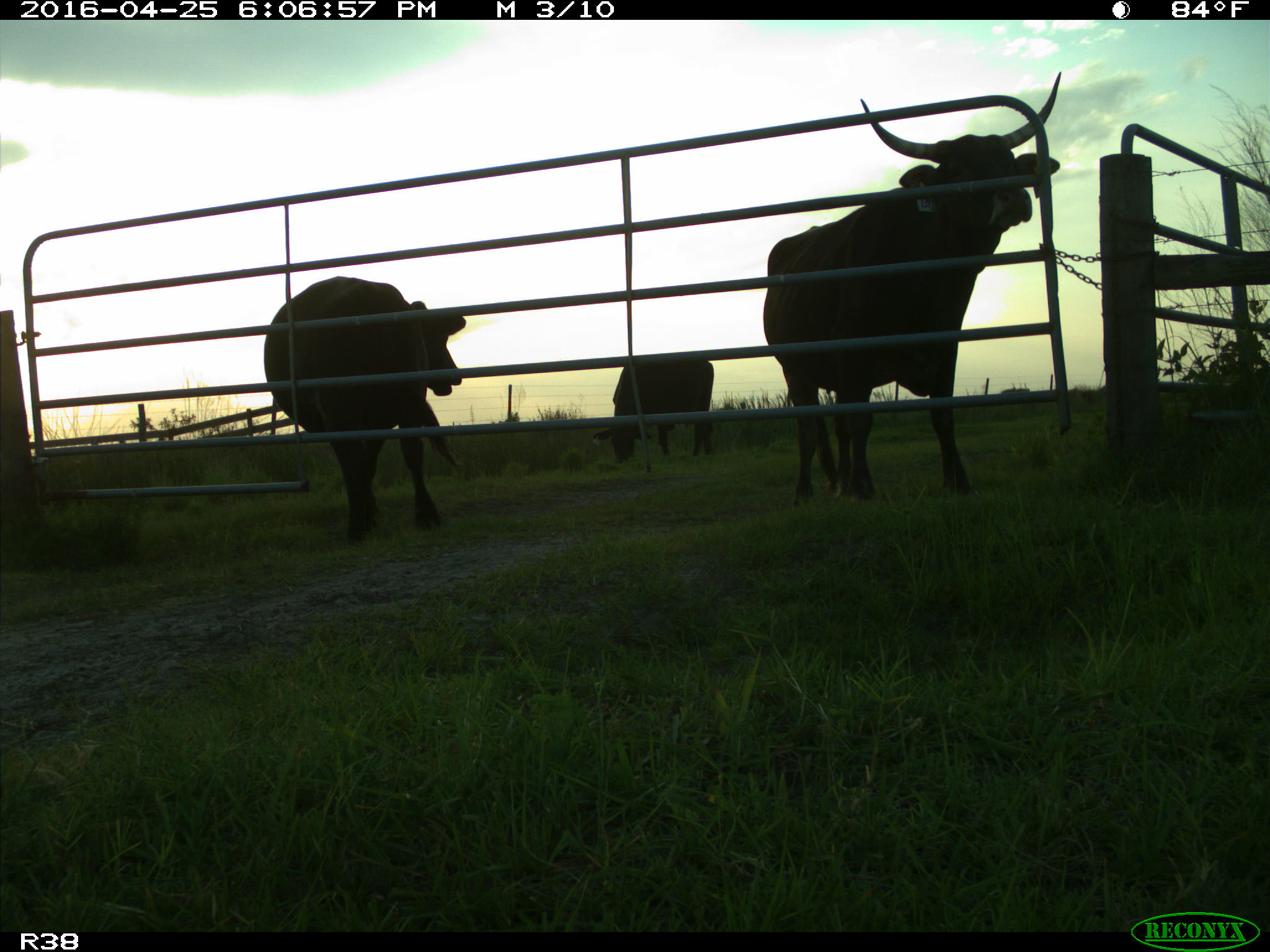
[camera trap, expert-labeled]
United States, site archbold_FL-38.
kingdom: Animalia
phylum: Chordata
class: Mammalia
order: Artiodactyla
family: Bovidae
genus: Bos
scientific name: Bos taurus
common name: domestic cow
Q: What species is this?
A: Bos taurus (domestic cow).